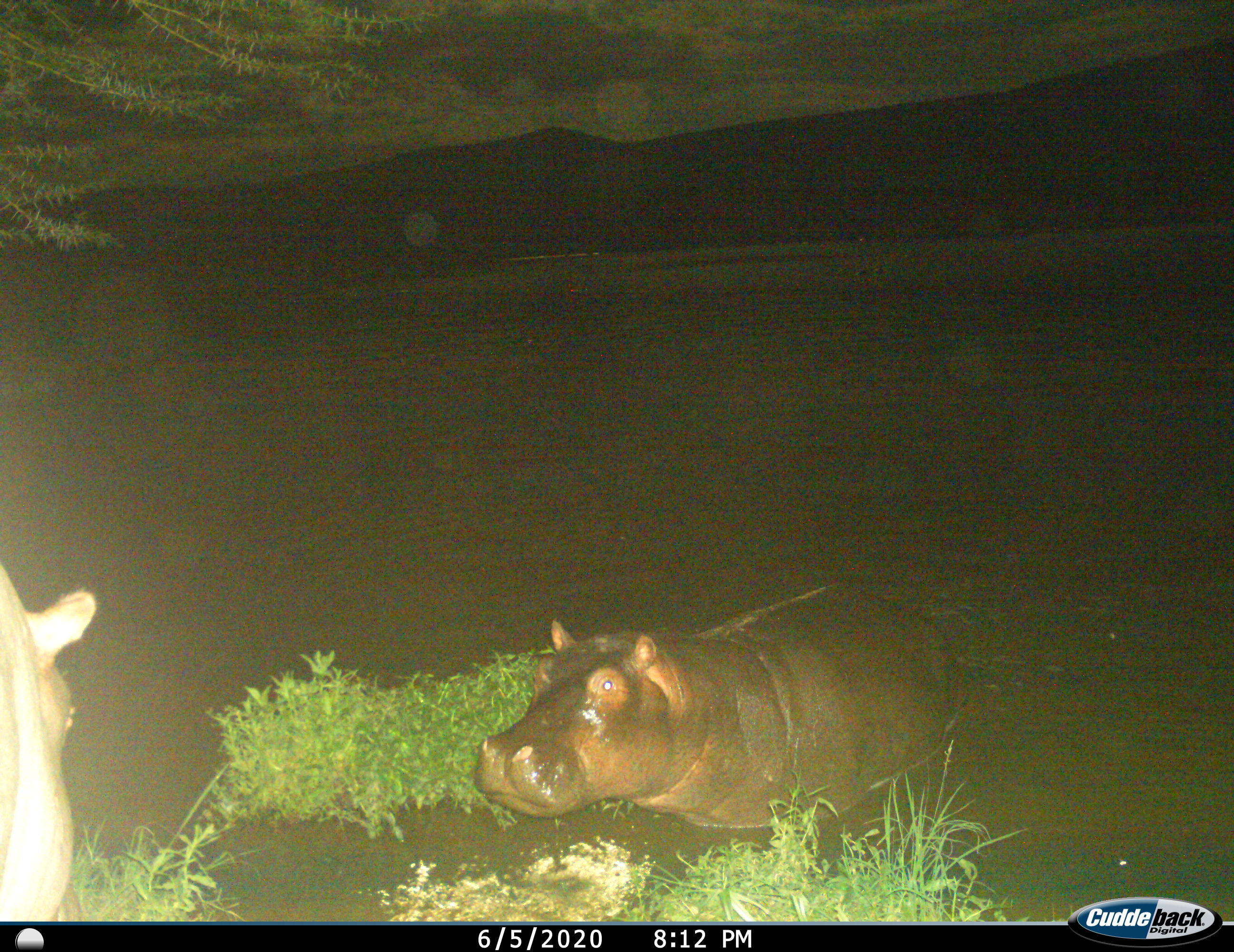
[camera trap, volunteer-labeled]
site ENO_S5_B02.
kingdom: Animalia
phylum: Chordata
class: Mammalia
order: Artiodactyla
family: Hippopotamidae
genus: Hippopotamus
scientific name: Hippopotamus amphibius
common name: hippopotamus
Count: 2.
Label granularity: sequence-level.